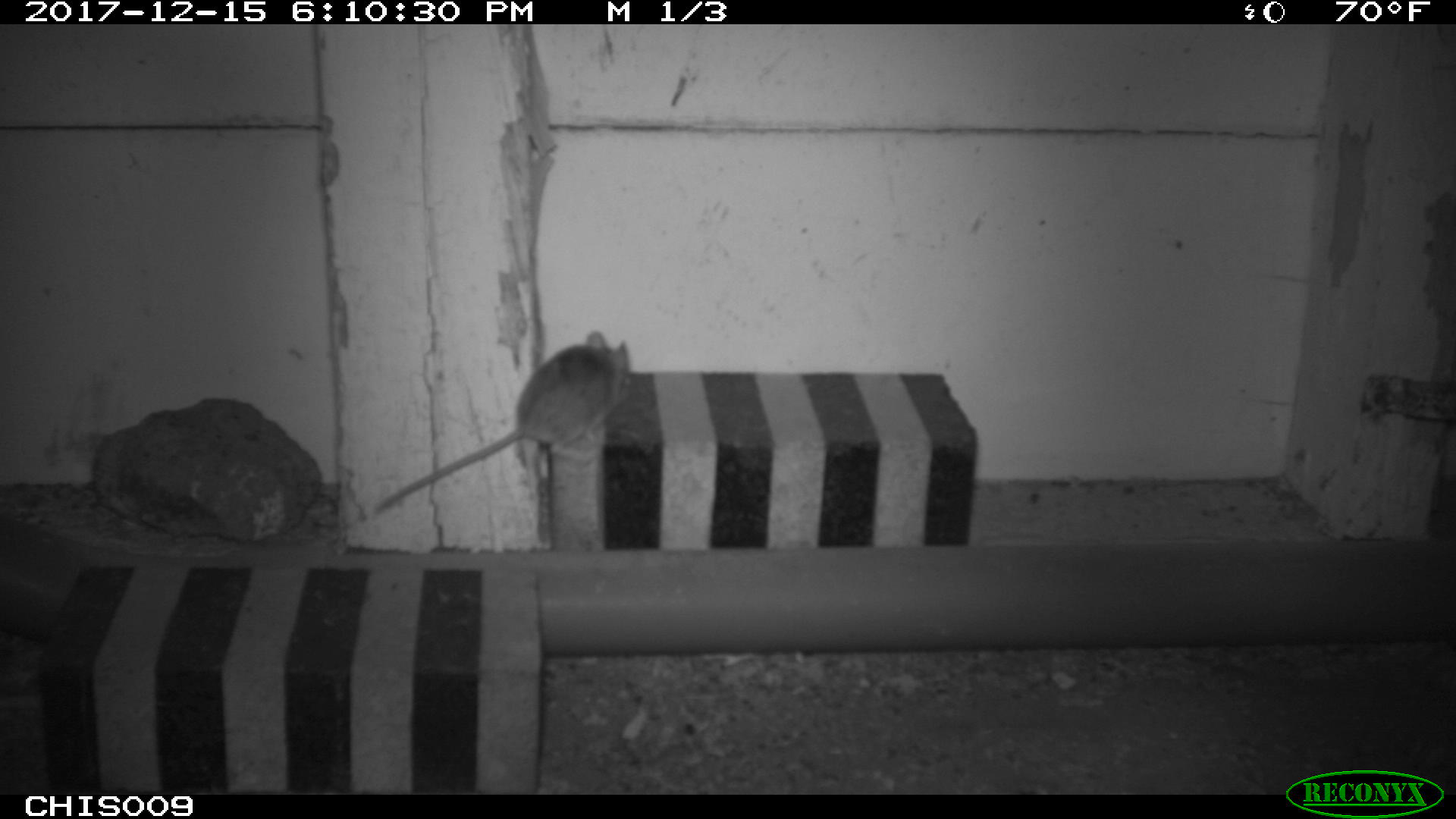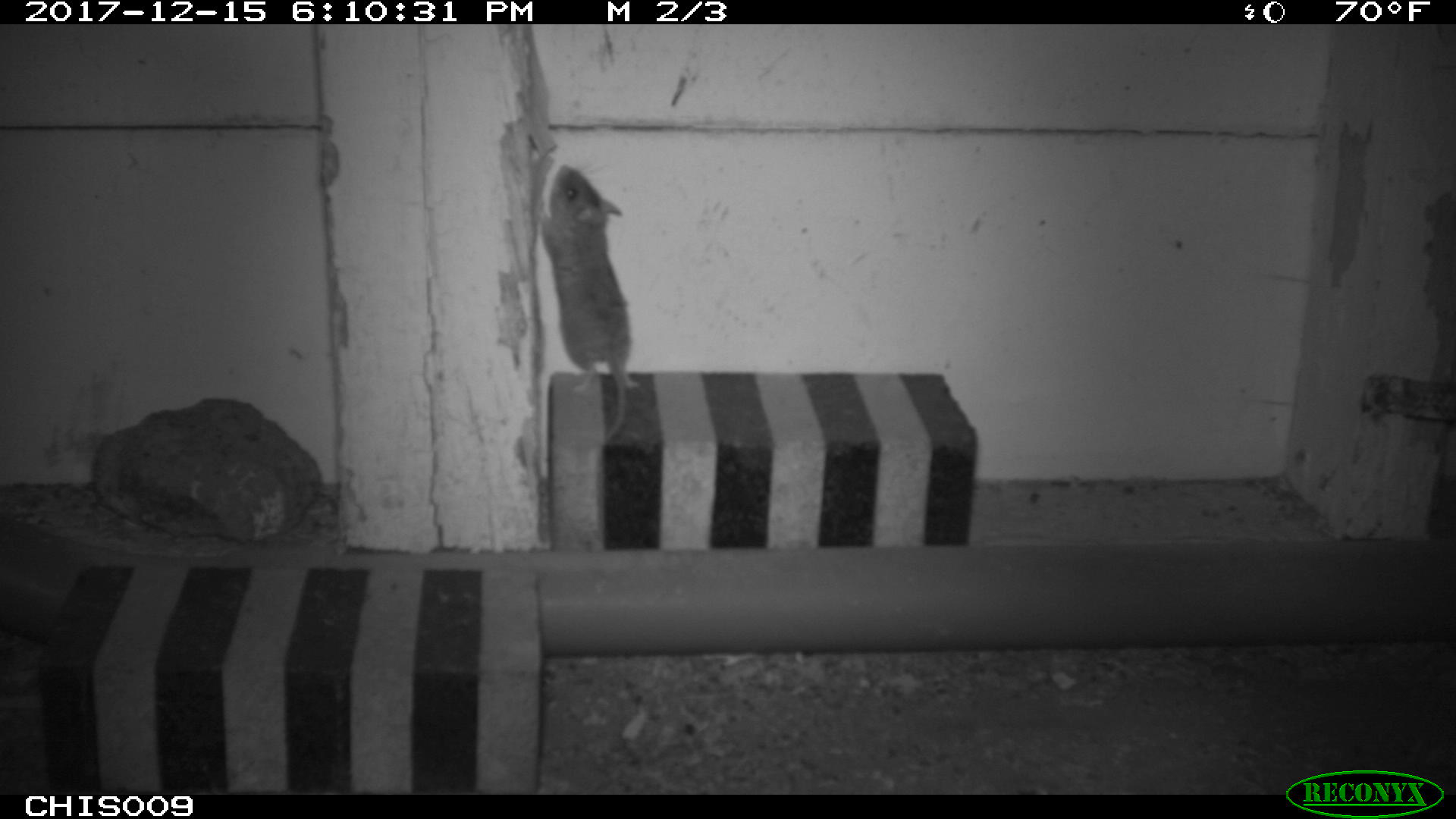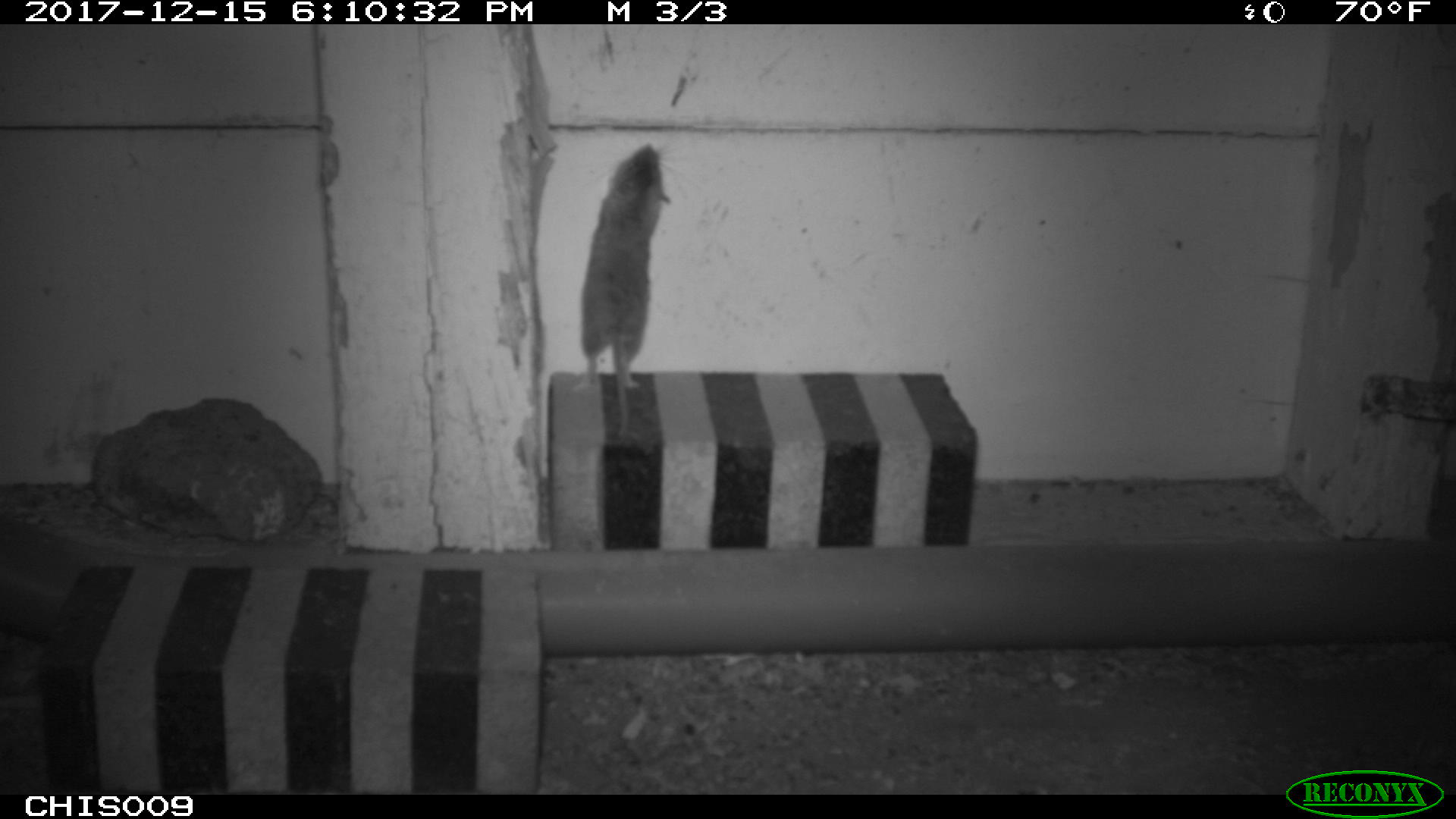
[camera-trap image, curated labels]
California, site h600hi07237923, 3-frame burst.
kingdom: Animalia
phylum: Chordata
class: Mammalia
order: Rodentia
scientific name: Rodentia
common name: rodent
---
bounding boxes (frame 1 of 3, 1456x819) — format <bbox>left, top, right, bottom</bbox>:
rodent: <bbox>374, 329, 629, 515</bbox>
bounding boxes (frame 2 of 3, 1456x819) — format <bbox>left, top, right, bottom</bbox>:
rodent: <bbox>534, 165, 634, 449</bbox>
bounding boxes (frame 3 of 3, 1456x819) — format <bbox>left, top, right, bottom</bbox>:
rodent: <bbox>580, 140, 679, 440</bbox>